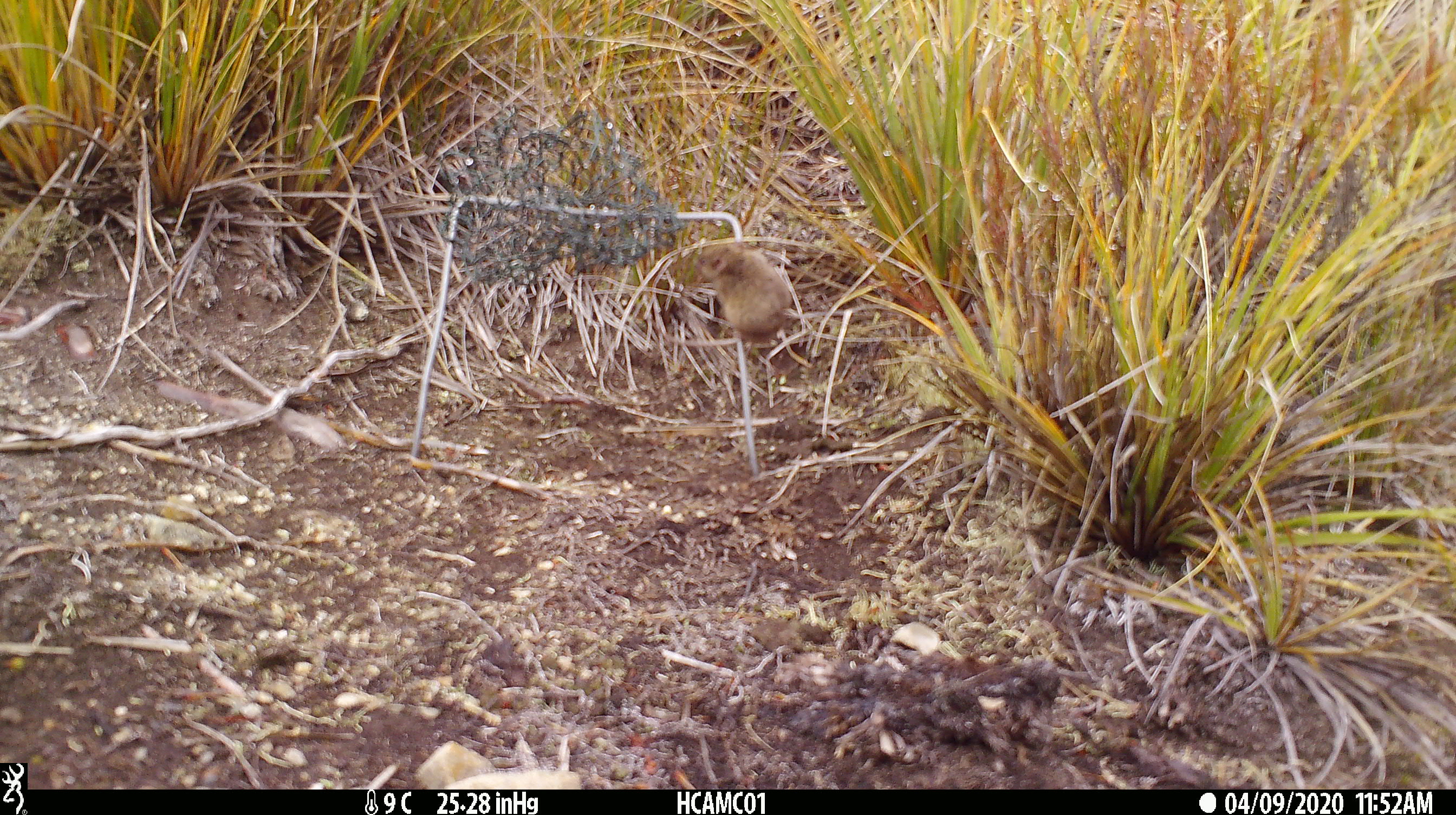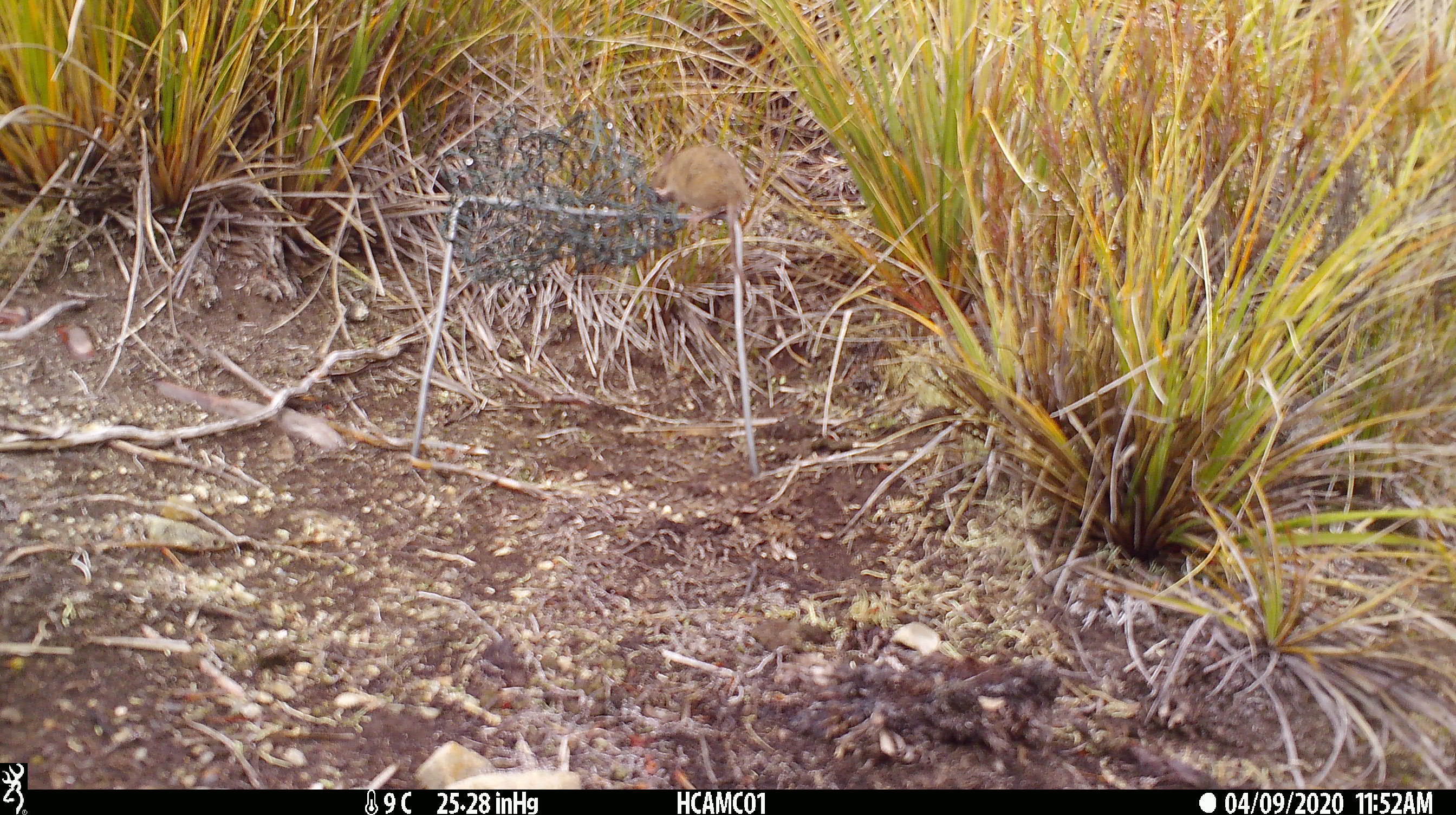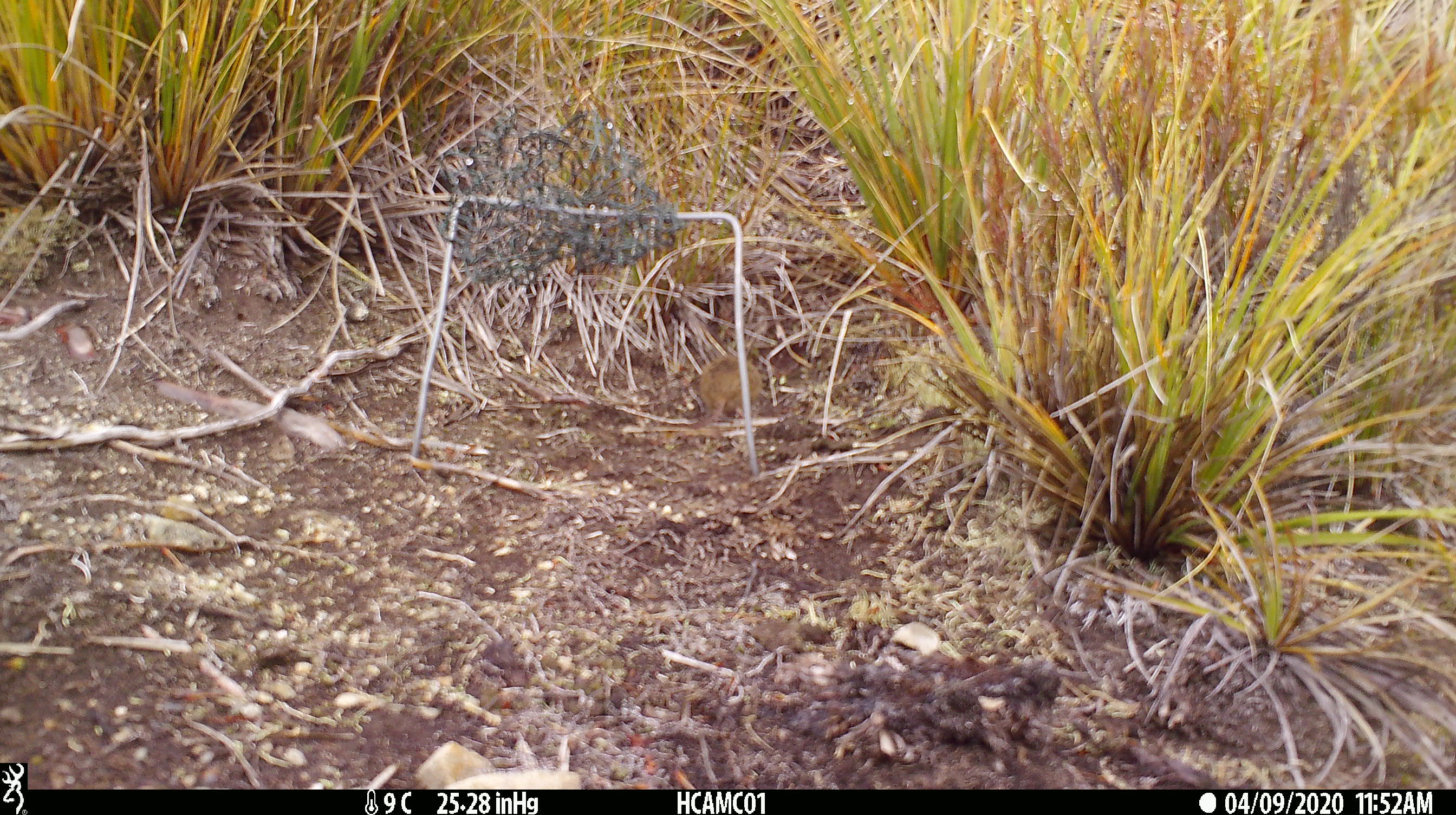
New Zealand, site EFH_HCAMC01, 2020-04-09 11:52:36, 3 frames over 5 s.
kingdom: Animalia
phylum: Chordata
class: Mammalia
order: Rodentia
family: Muridae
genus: Mus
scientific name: Mus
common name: mouse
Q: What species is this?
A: Mouse (Mus).